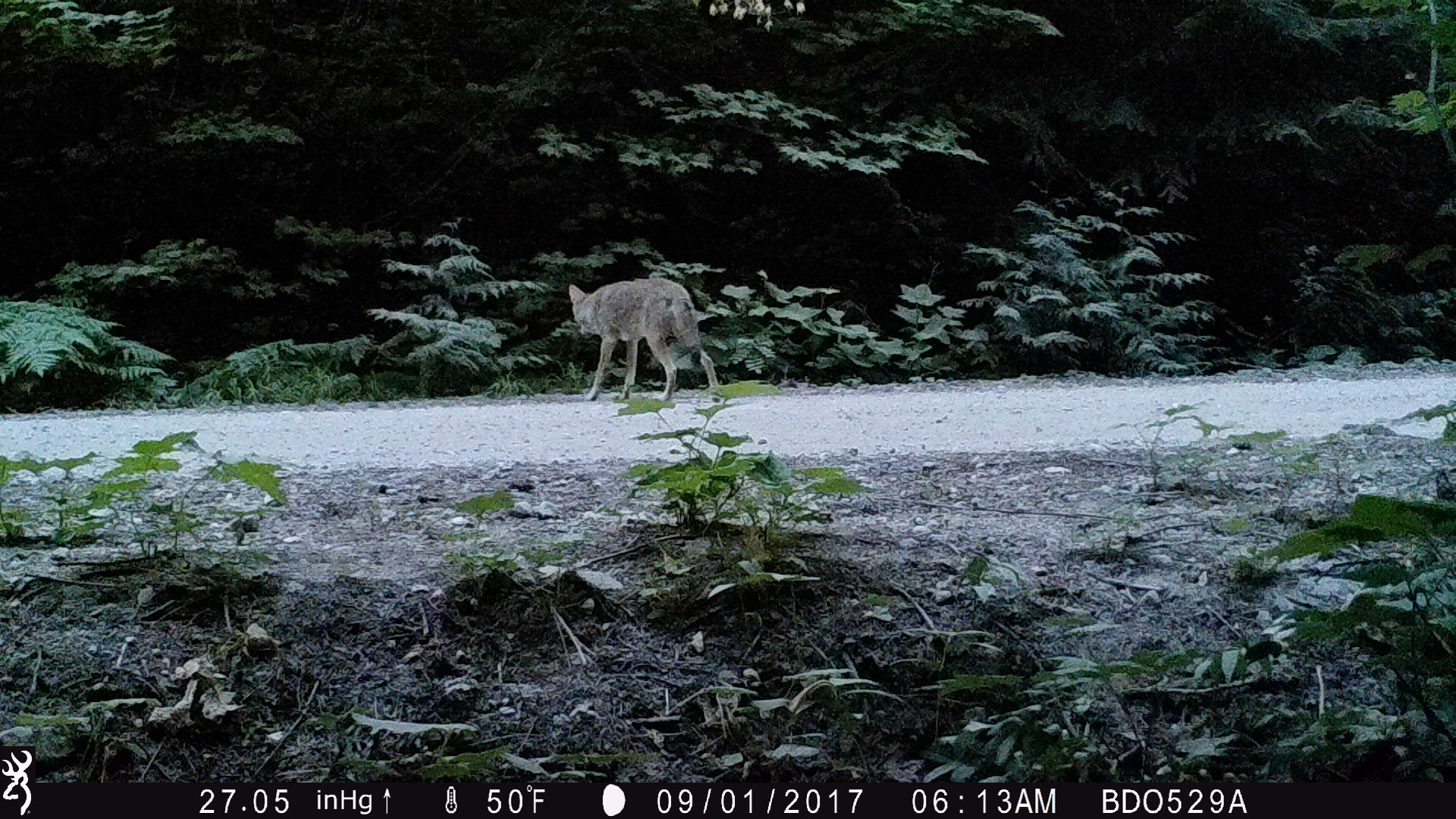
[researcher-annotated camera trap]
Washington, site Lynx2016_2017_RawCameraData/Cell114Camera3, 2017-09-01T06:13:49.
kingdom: Animalia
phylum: Chordata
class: Mammalia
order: Carnivora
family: Canidae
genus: Canis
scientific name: Canis latrans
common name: coyote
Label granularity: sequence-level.